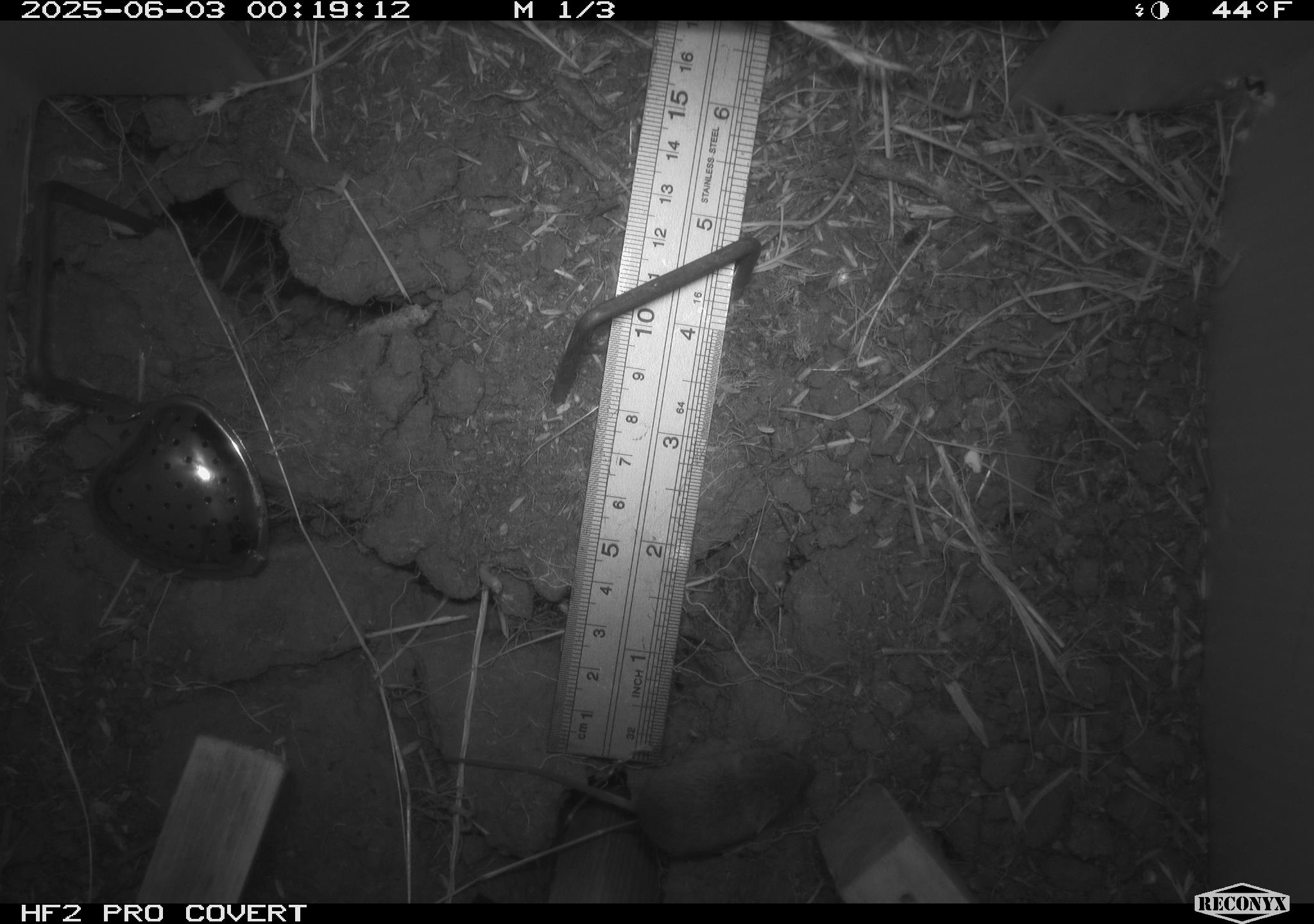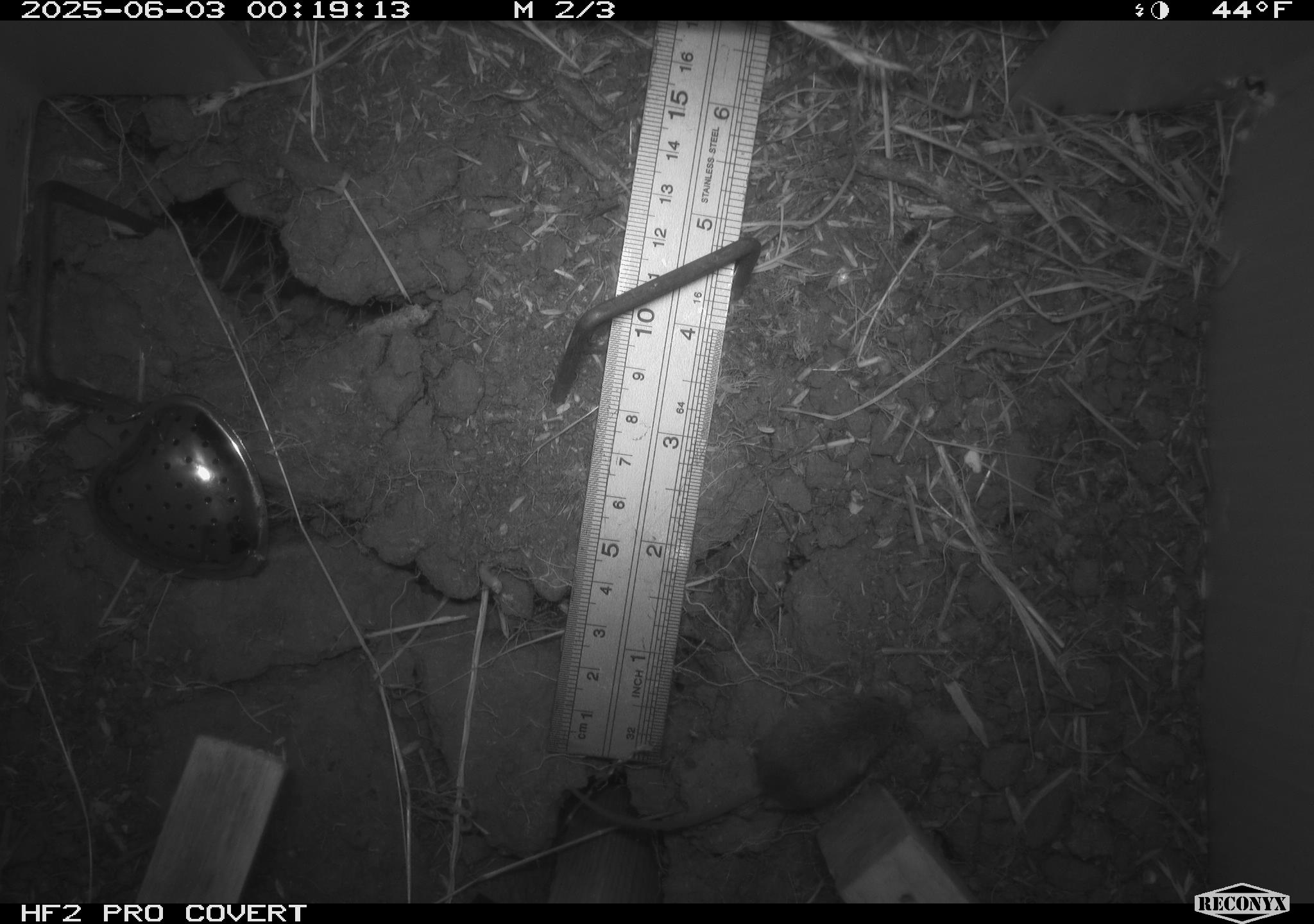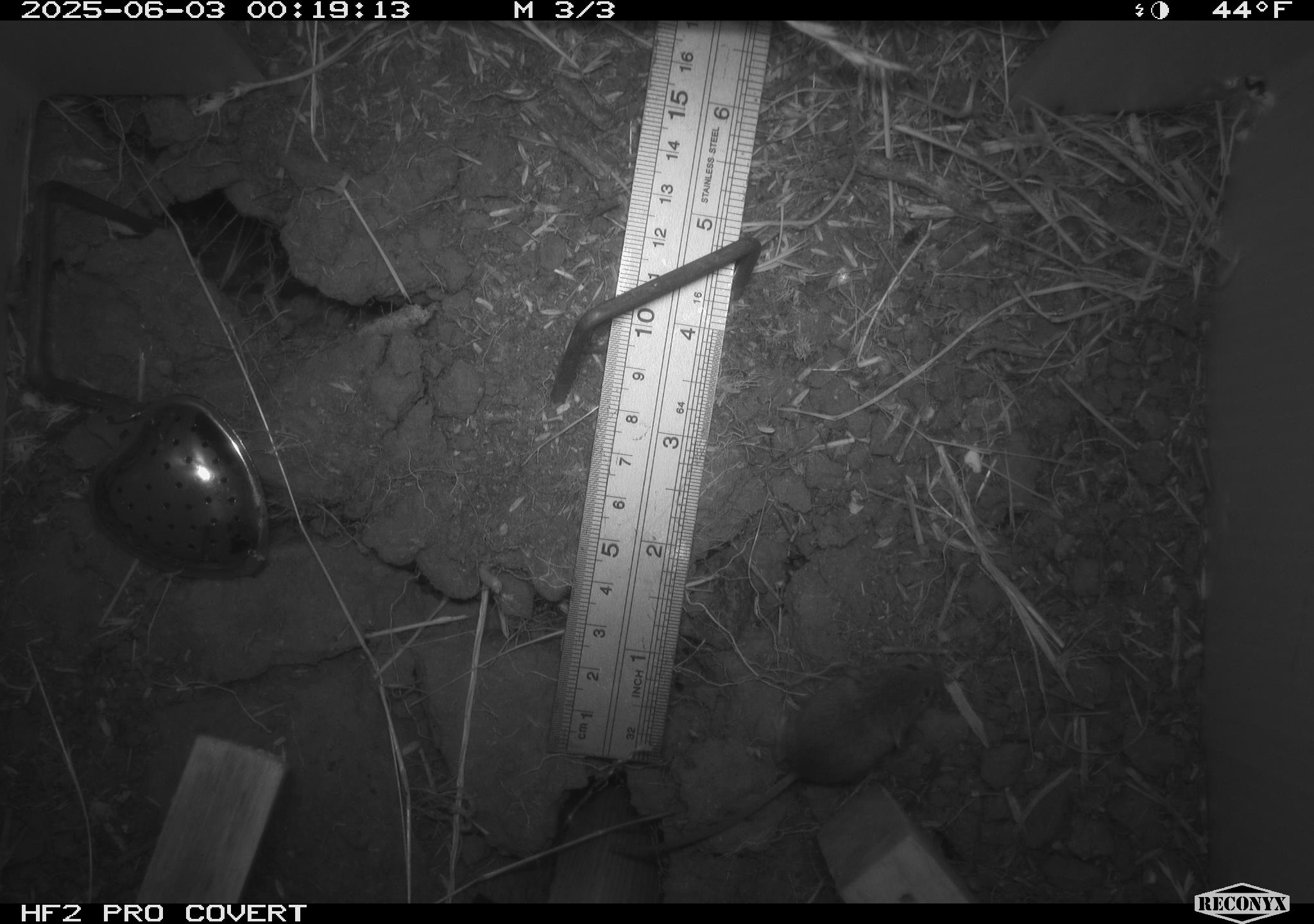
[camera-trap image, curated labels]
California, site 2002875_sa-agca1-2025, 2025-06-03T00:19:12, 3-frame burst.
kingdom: Animalia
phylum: Chordata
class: Mammalia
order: Rodentia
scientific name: Rodentia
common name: mouse species